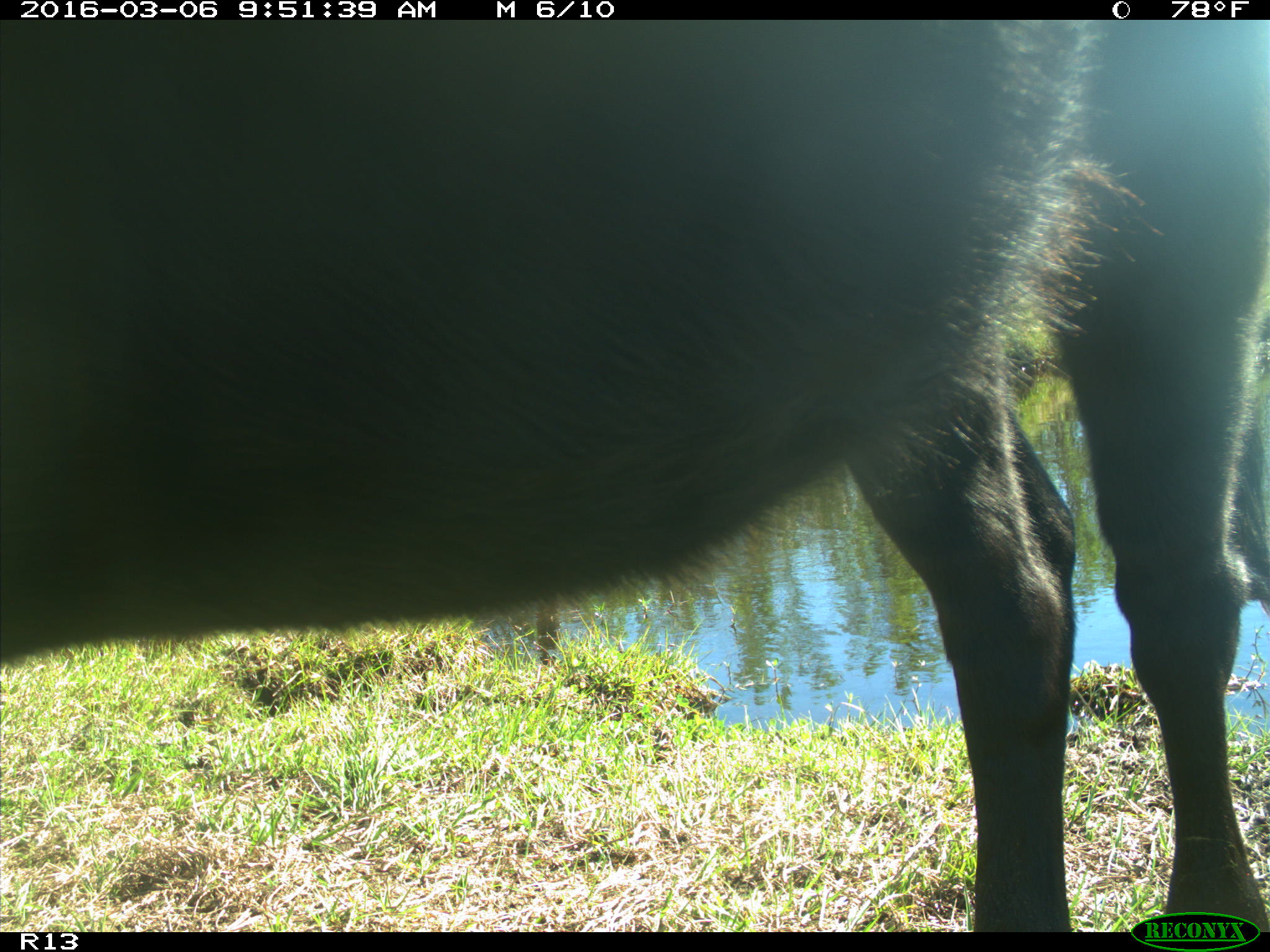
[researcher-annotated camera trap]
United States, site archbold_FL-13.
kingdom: Animalia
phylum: Chordata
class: Mammalia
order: Artiodactyla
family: Bovidae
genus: Bos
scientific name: Bos taurus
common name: domestic cow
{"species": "Bos taurus (domestic cow)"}